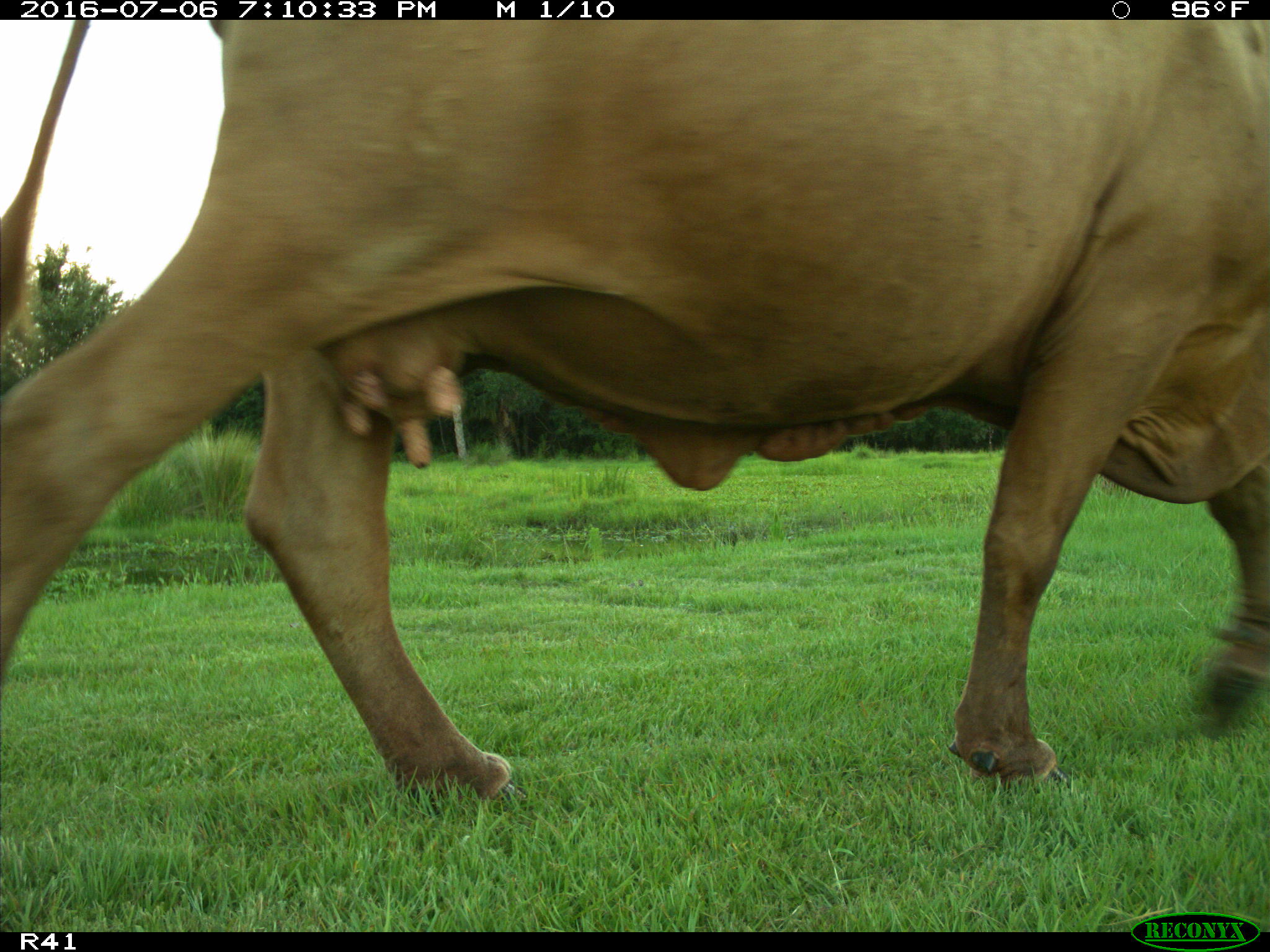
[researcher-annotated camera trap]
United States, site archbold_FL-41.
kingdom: Animalia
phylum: Chordata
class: Mammalia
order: Artiodactyla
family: Bovidae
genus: Bos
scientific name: Bos taurus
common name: domestic cow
Bos taurus (domestic cow).